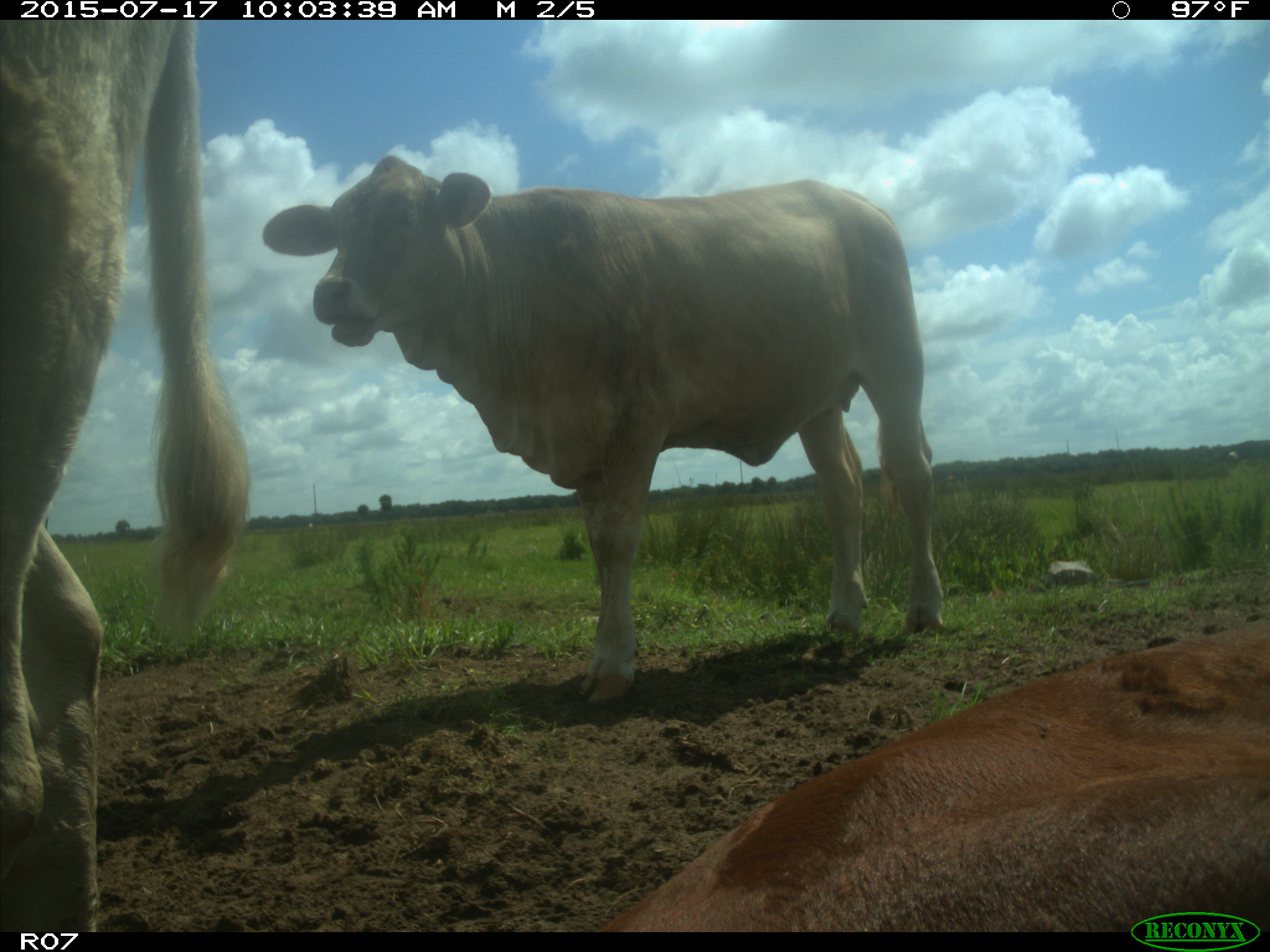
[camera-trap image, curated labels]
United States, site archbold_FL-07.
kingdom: Animalia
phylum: Chordata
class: Mammalia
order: Artiodactyla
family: Bovidae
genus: Bos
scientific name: Bos taurus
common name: domestic cow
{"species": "Bos taurus (domestic cow)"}